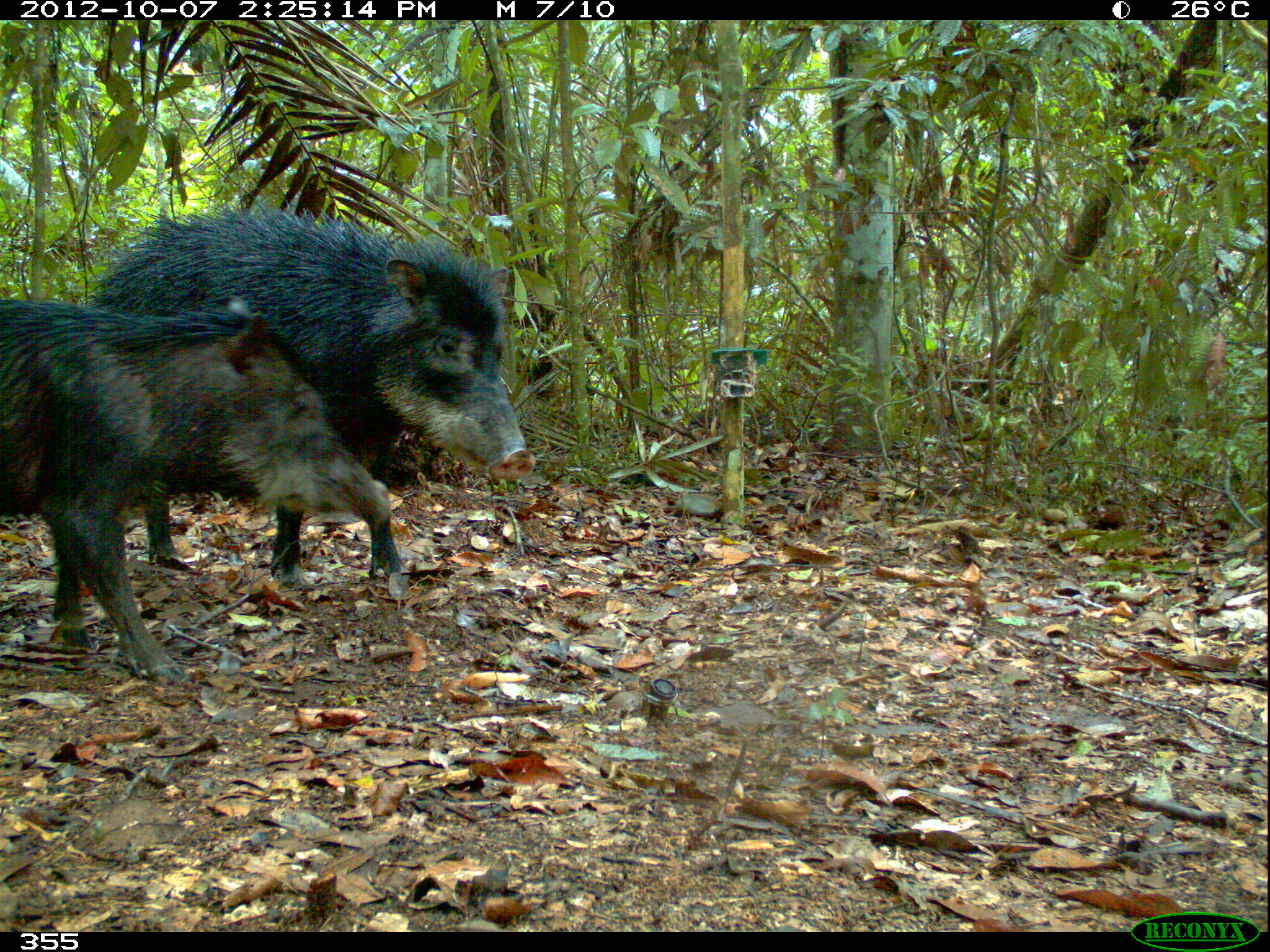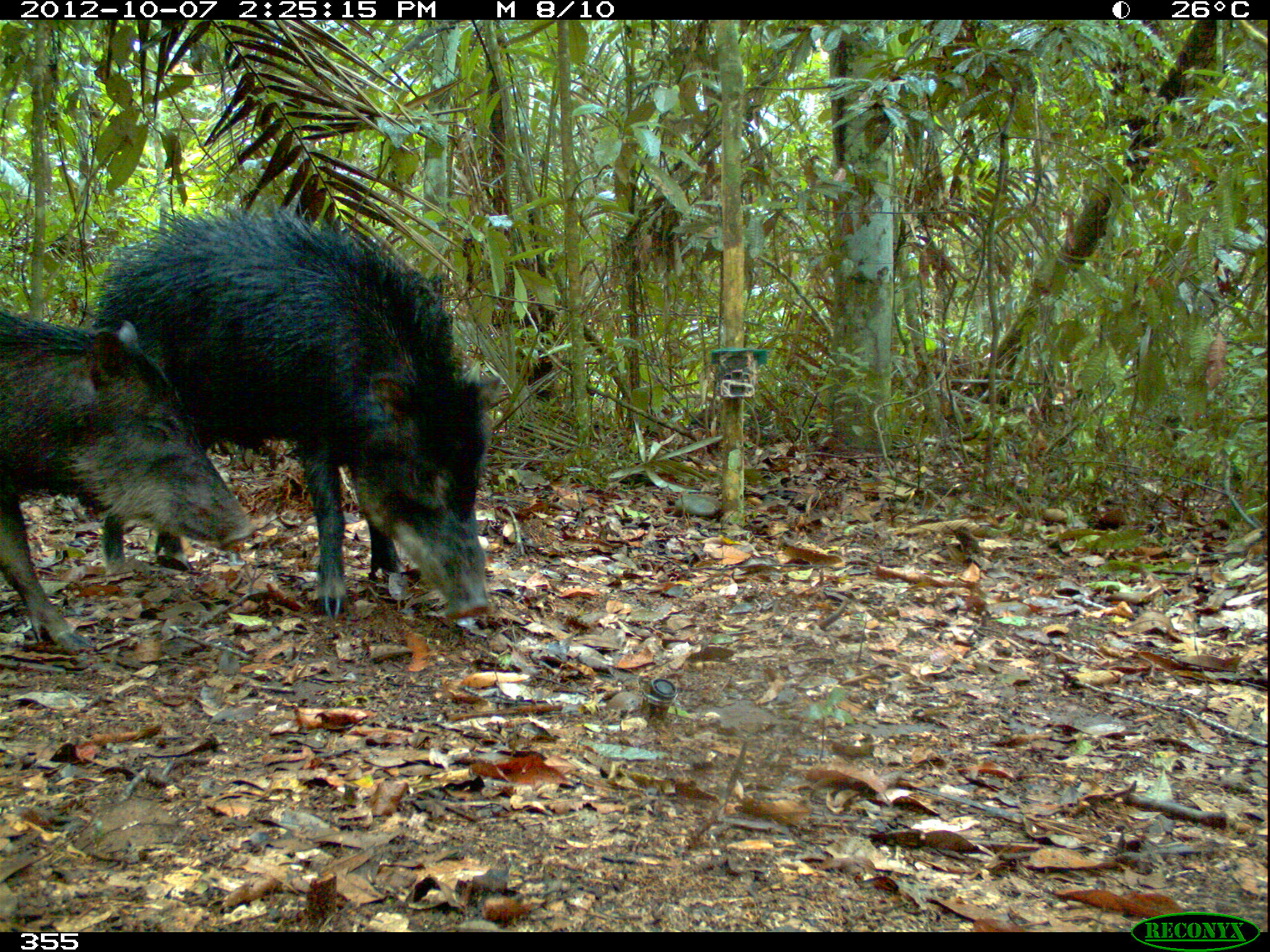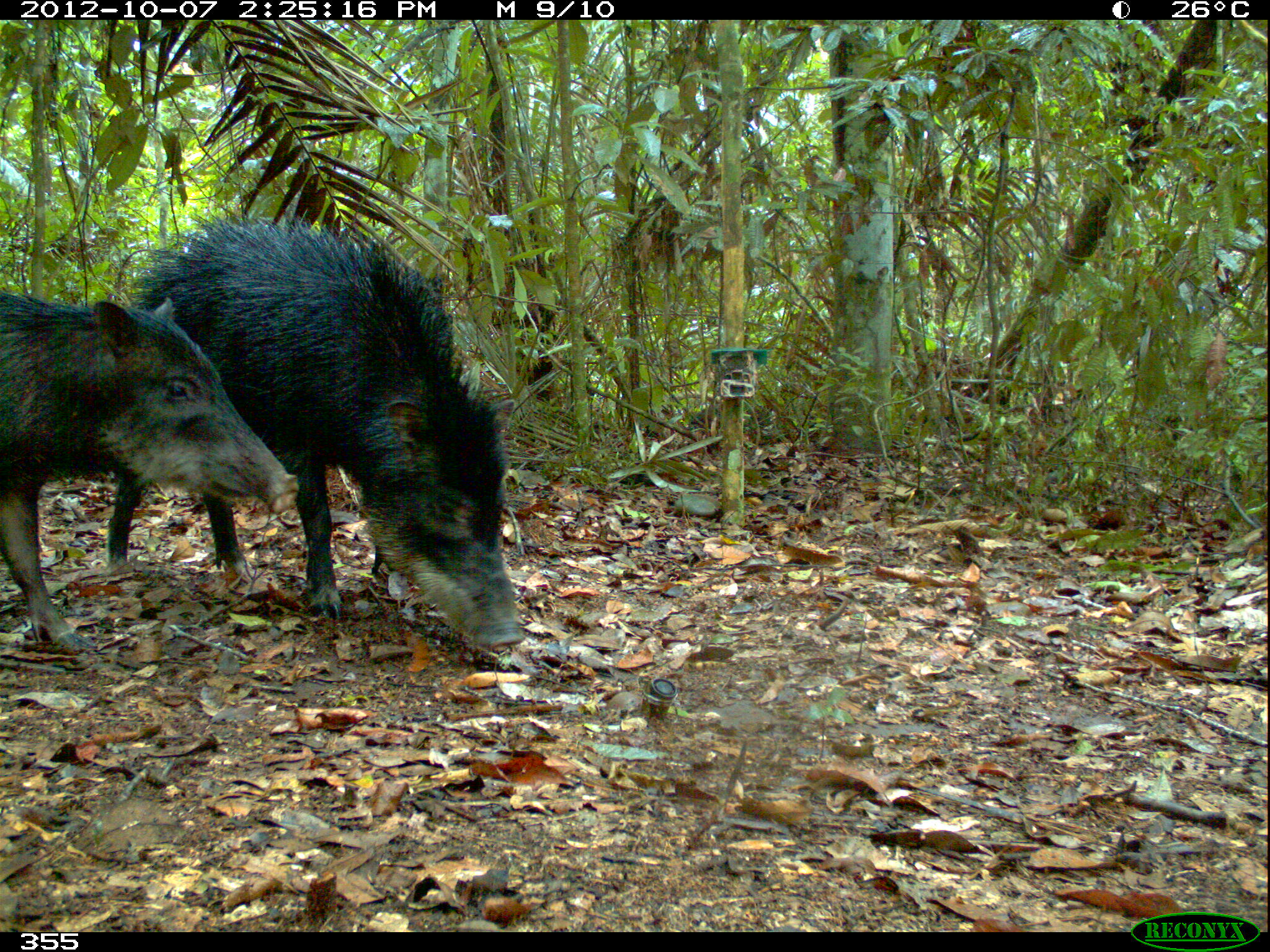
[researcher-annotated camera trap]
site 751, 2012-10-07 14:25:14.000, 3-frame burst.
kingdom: Animalia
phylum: Chordata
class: Mammalia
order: Artiodactyla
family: Tayassuidae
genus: Tayassu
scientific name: Tayassu pecari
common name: white-lipped peccary